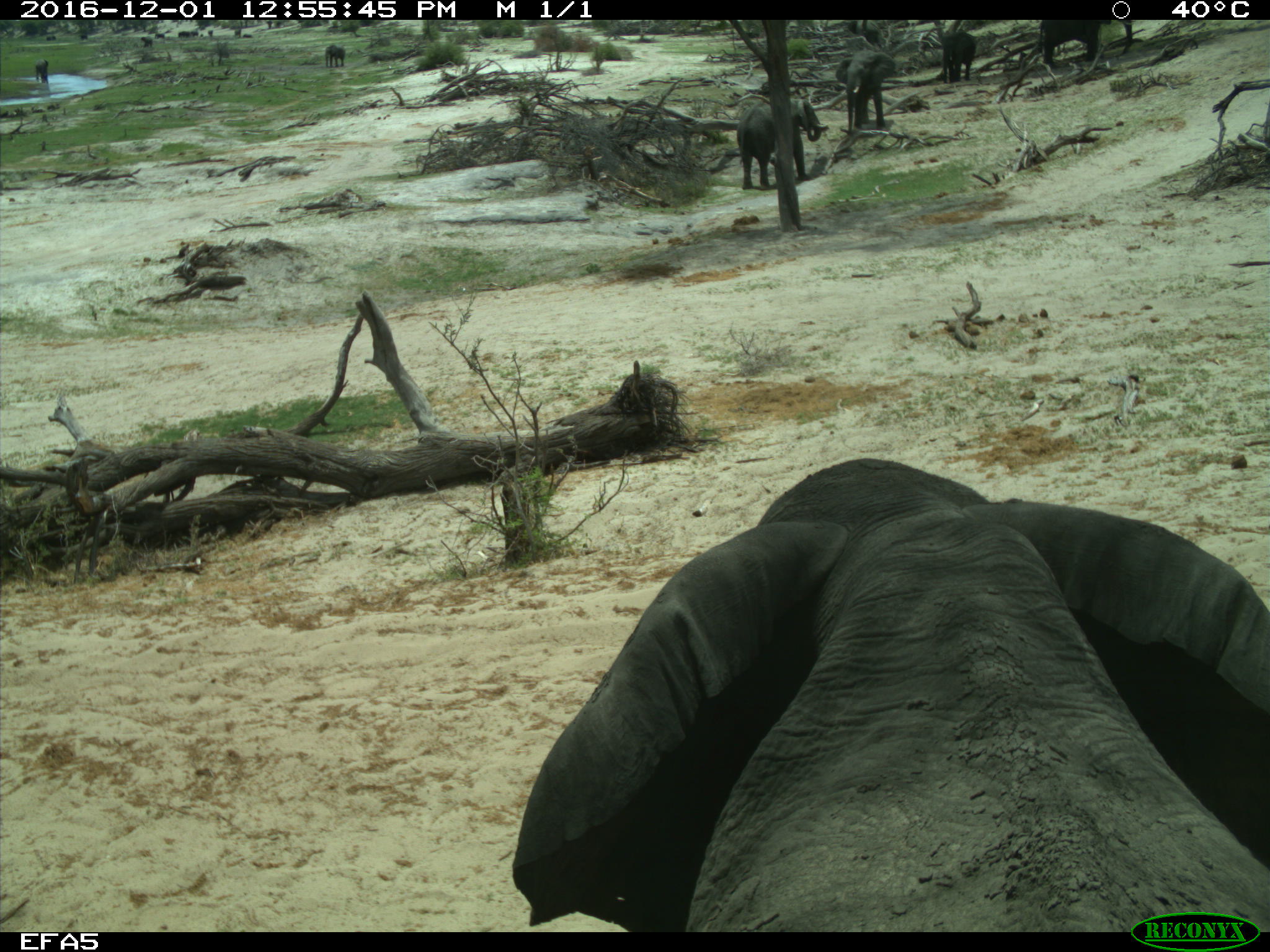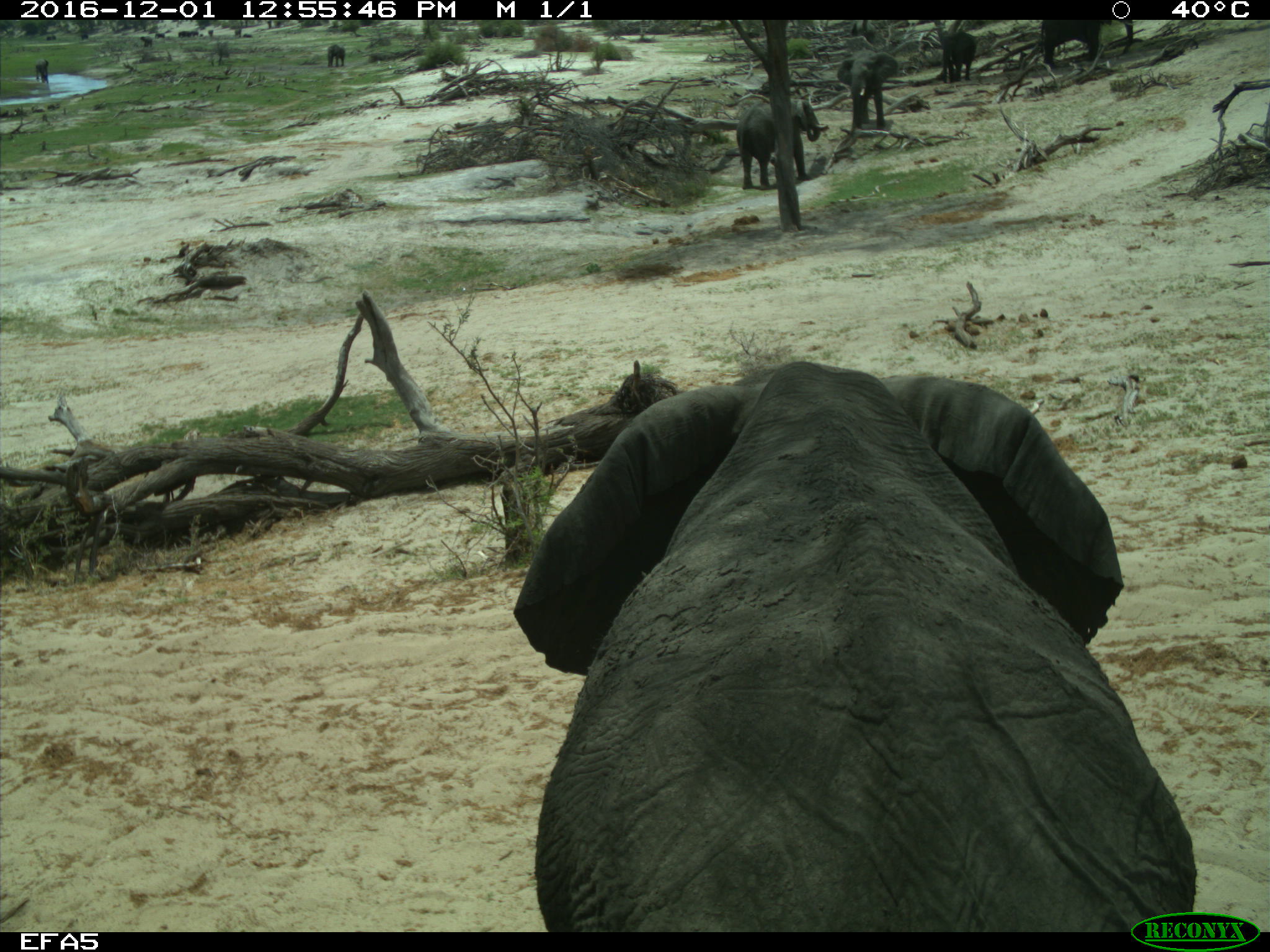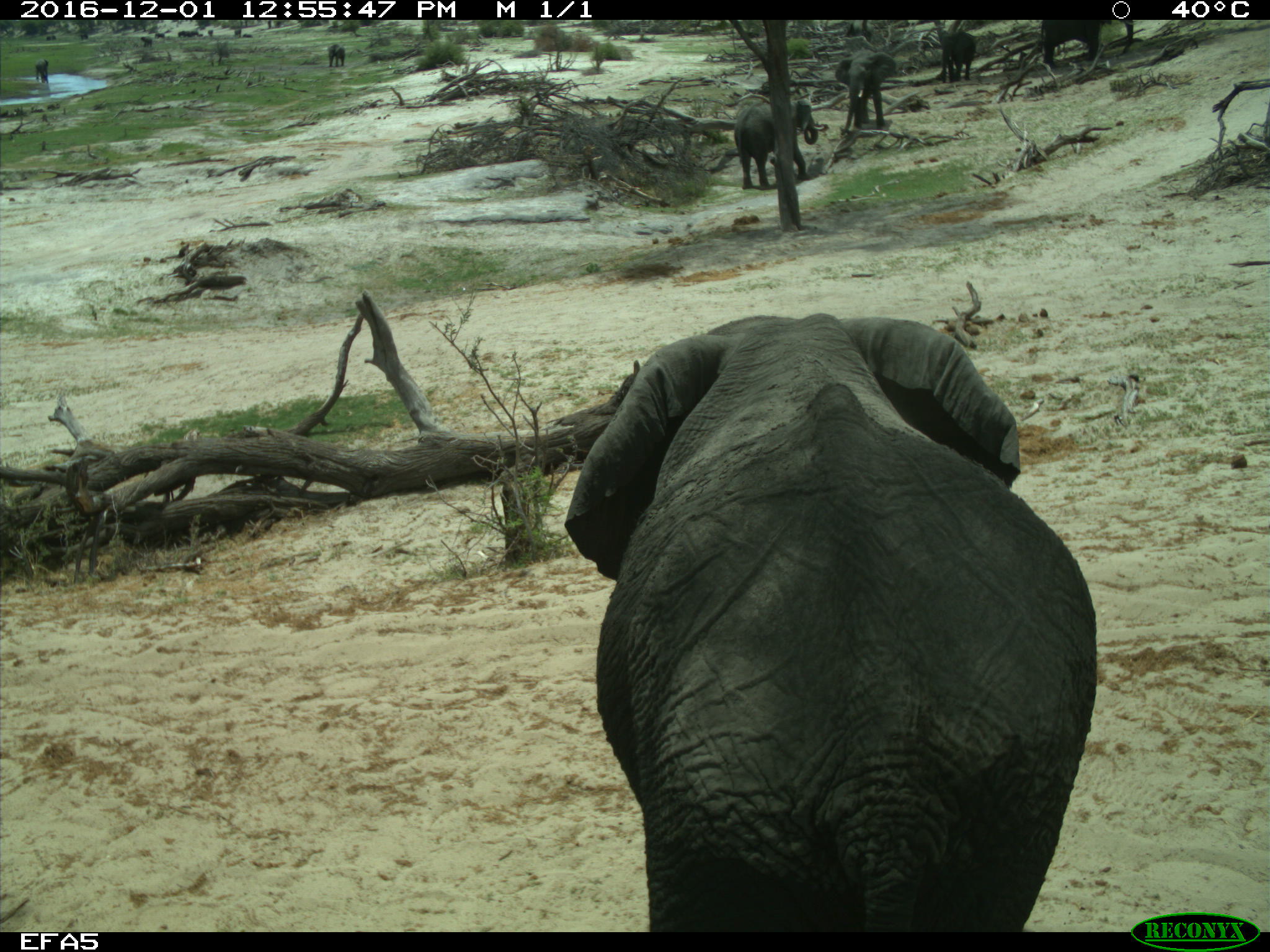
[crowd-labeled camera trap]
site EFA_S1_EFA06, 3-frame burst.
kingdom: Animalia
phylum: Chordata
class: Mammalia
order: Proboscidea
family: Elephantidae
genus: Loxodonta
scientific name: Loxodonta africana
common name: african bush elephant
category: elephant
Elephant (african bush elephant) (Loxodonta africana), count 11-50. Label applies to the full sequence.